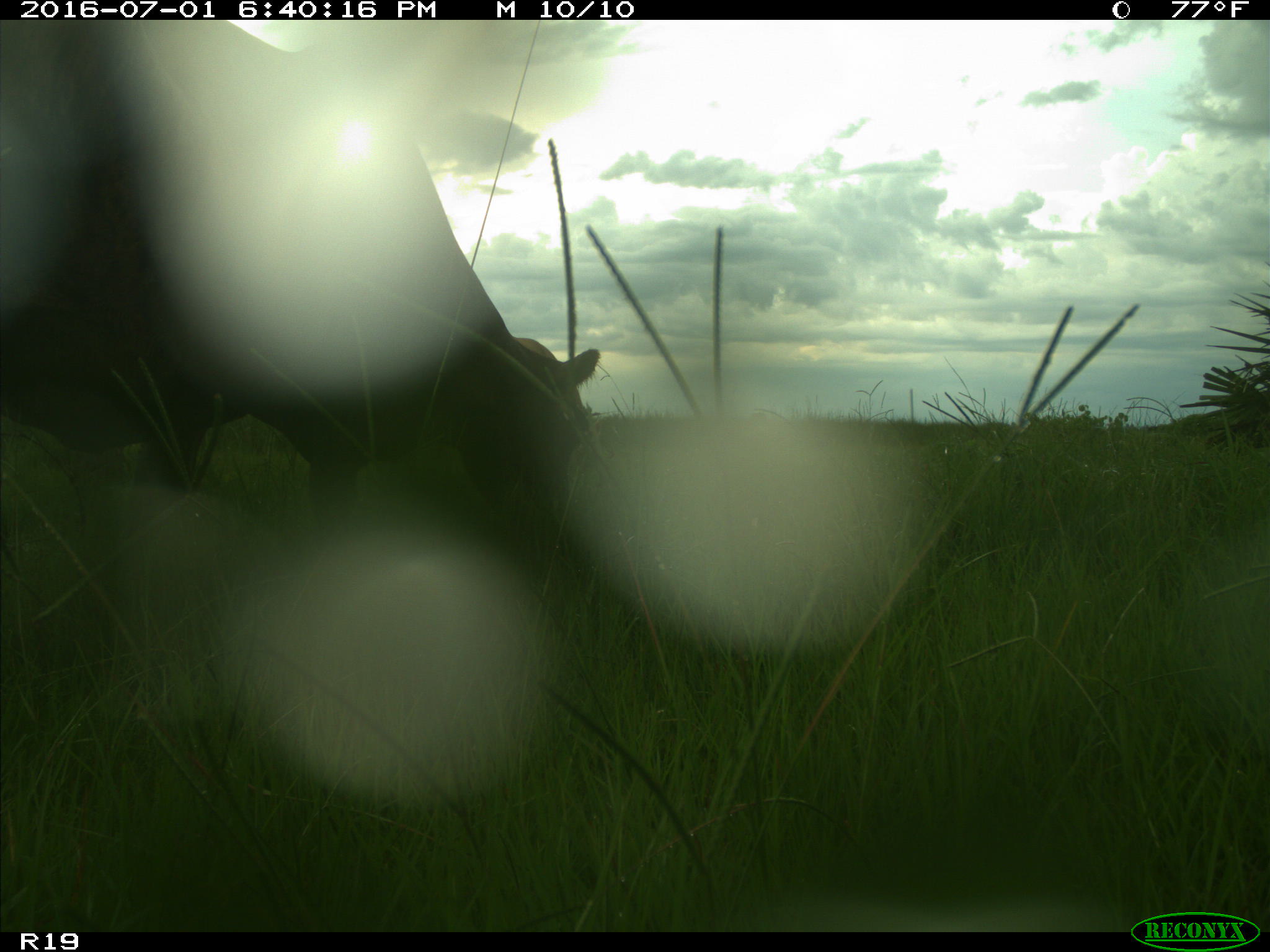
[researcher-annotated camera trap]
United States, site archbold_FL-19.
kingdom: Animalia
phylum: Chordata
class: Mammalia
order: Artiodactyla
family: Bovidae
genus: Bos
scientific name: Bos taurus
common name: domestic cow